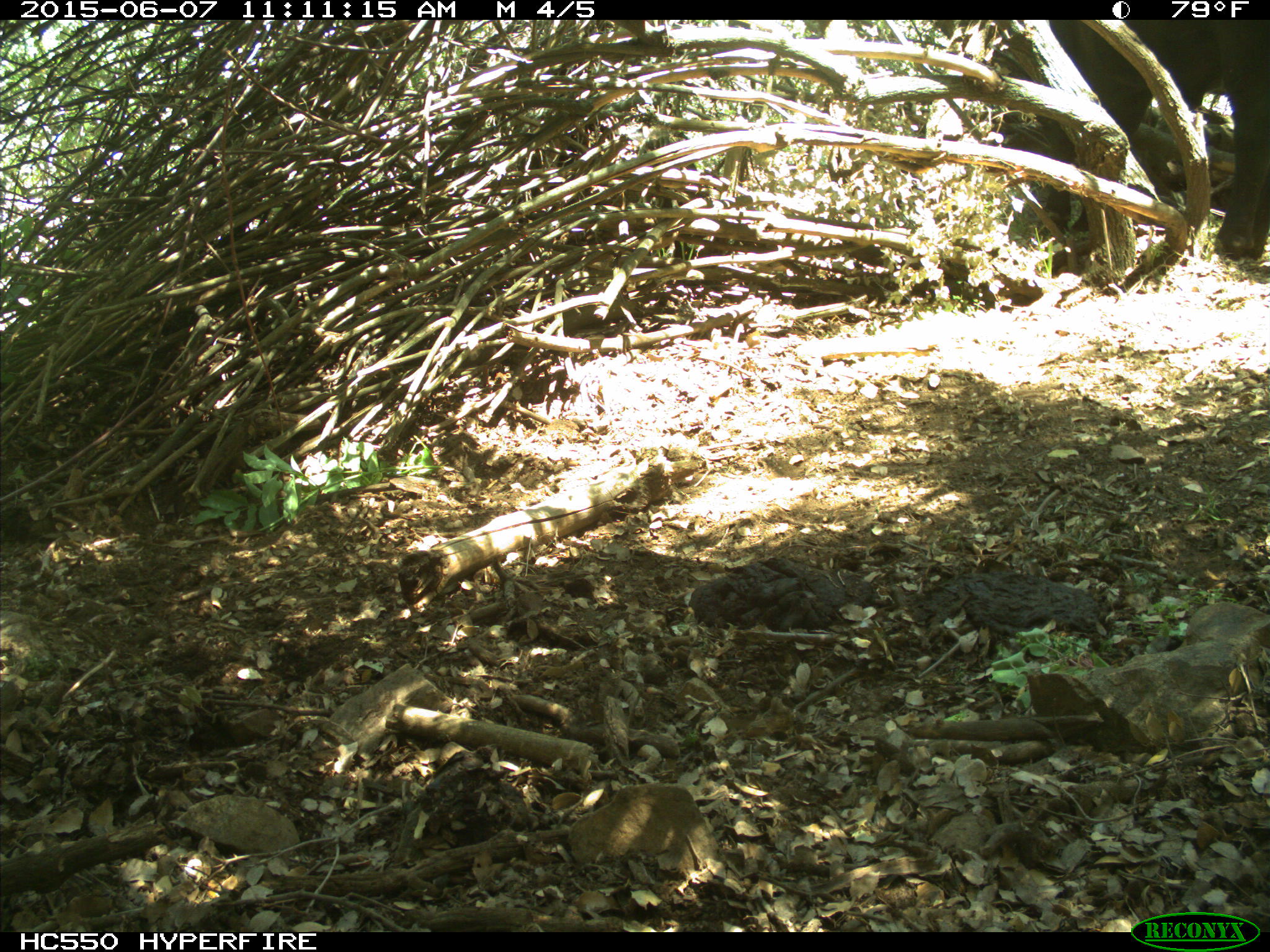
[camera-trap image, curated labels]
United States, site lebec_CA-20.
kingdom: Animalia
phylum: Chordata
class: Mammalia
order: Artiodactyla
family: Bovidae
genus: Bos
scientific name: Bos taurus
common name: domestic cow